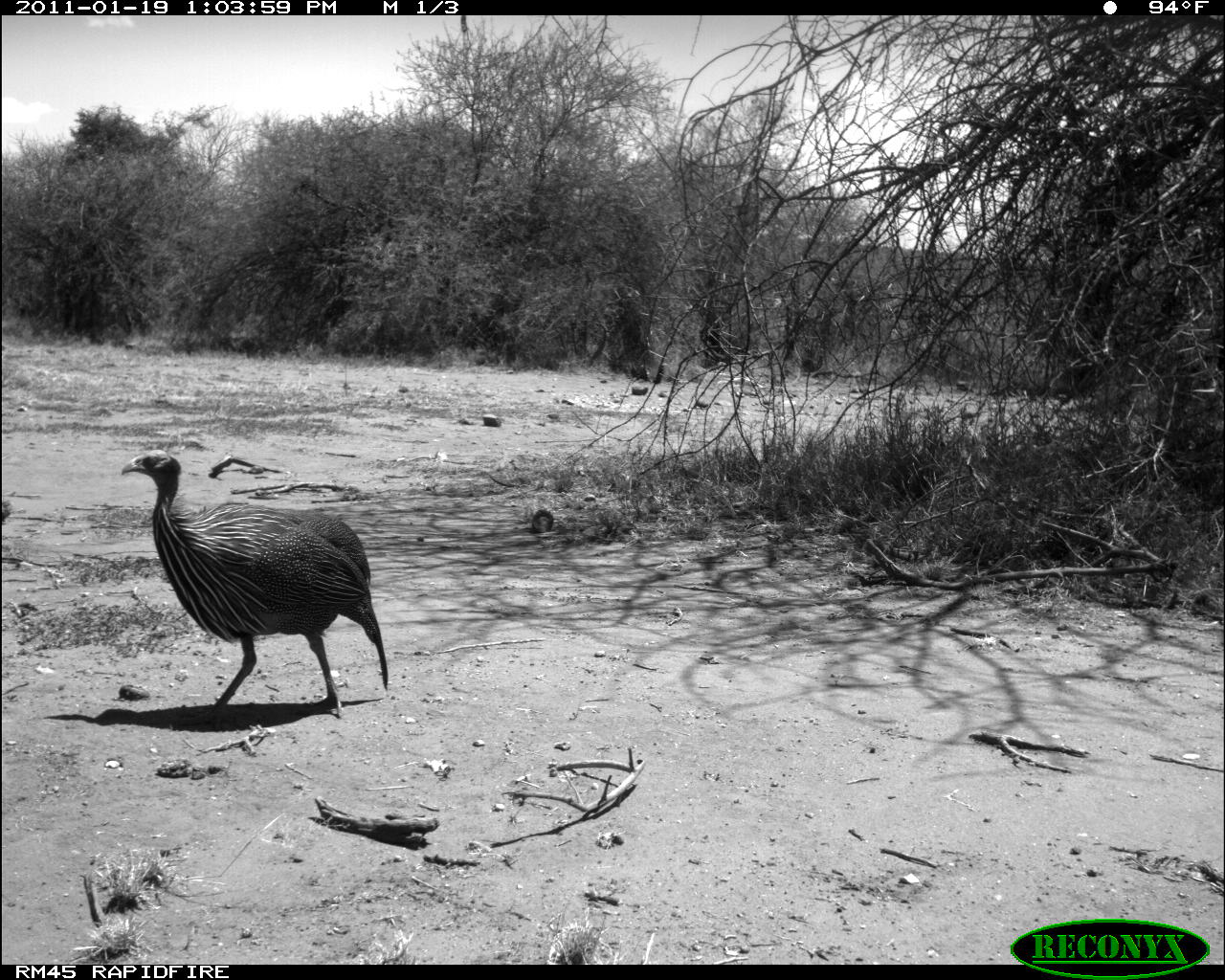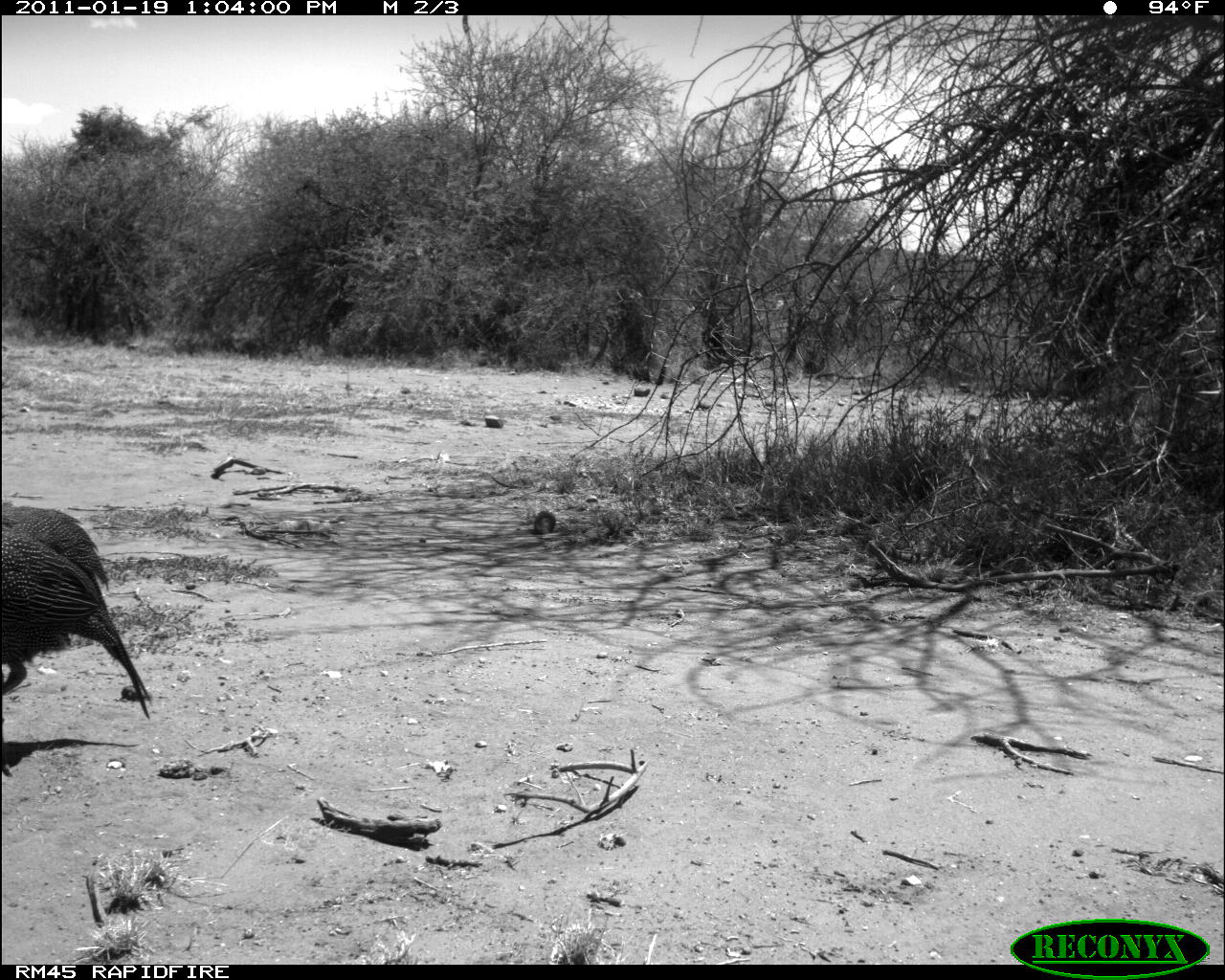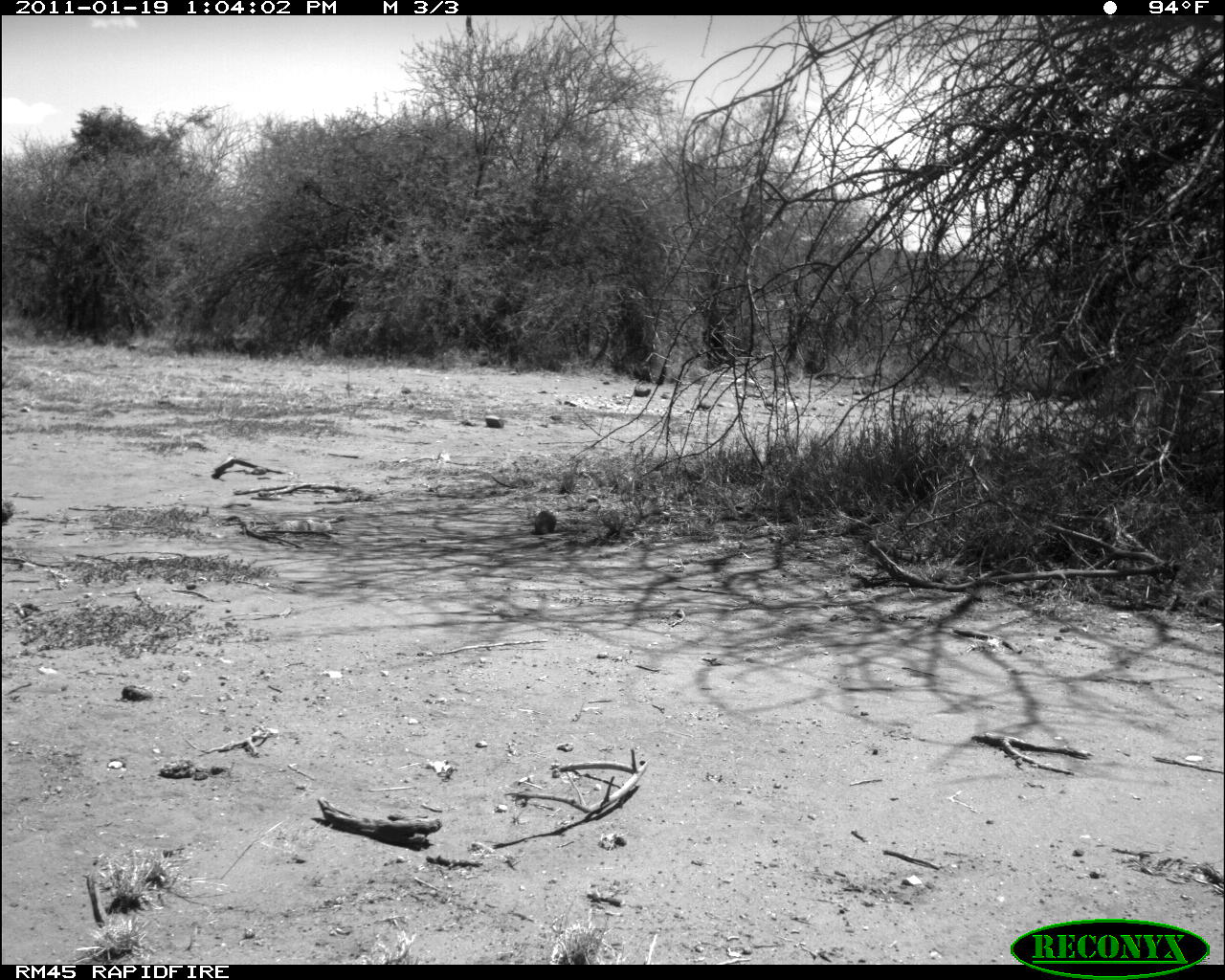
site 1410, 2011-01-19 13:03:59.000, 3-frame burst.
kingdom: Animalia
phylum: Chordata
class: Aves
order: Galliformes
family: Numididae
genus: Acryllium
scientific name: Acryllium vulturinum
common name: vulturine guineafowl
Acryllium vulturinum (vulturine guineafowl), count 1.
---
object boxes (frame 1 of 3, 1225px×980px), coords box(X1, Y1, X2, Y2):
acryllium vulturinum: box(120, 448, 389, 731)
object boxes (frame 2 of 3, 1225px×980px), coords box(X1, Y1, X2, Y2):
acryllium vulturinum: box(1, 500, 151, 776)